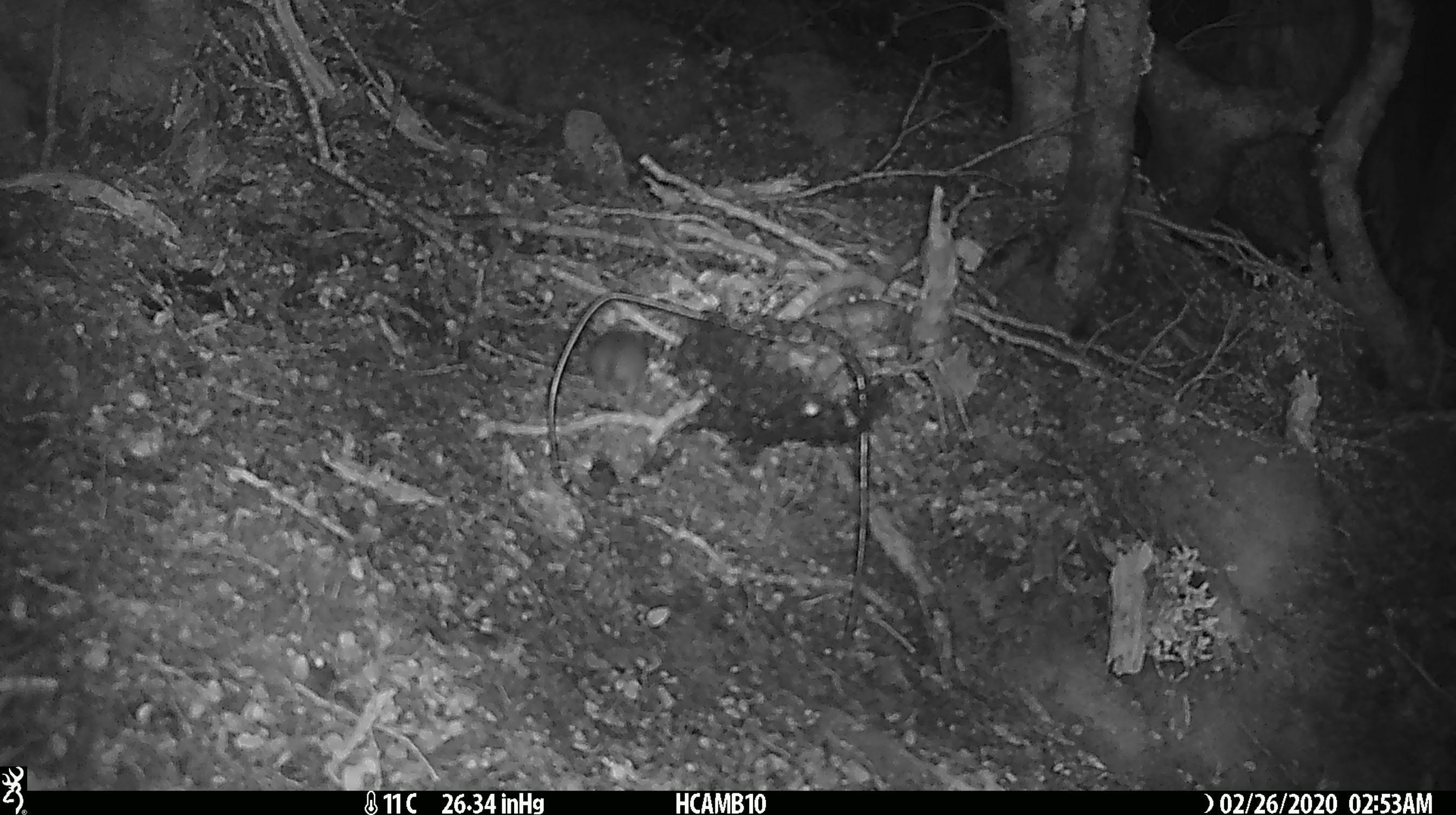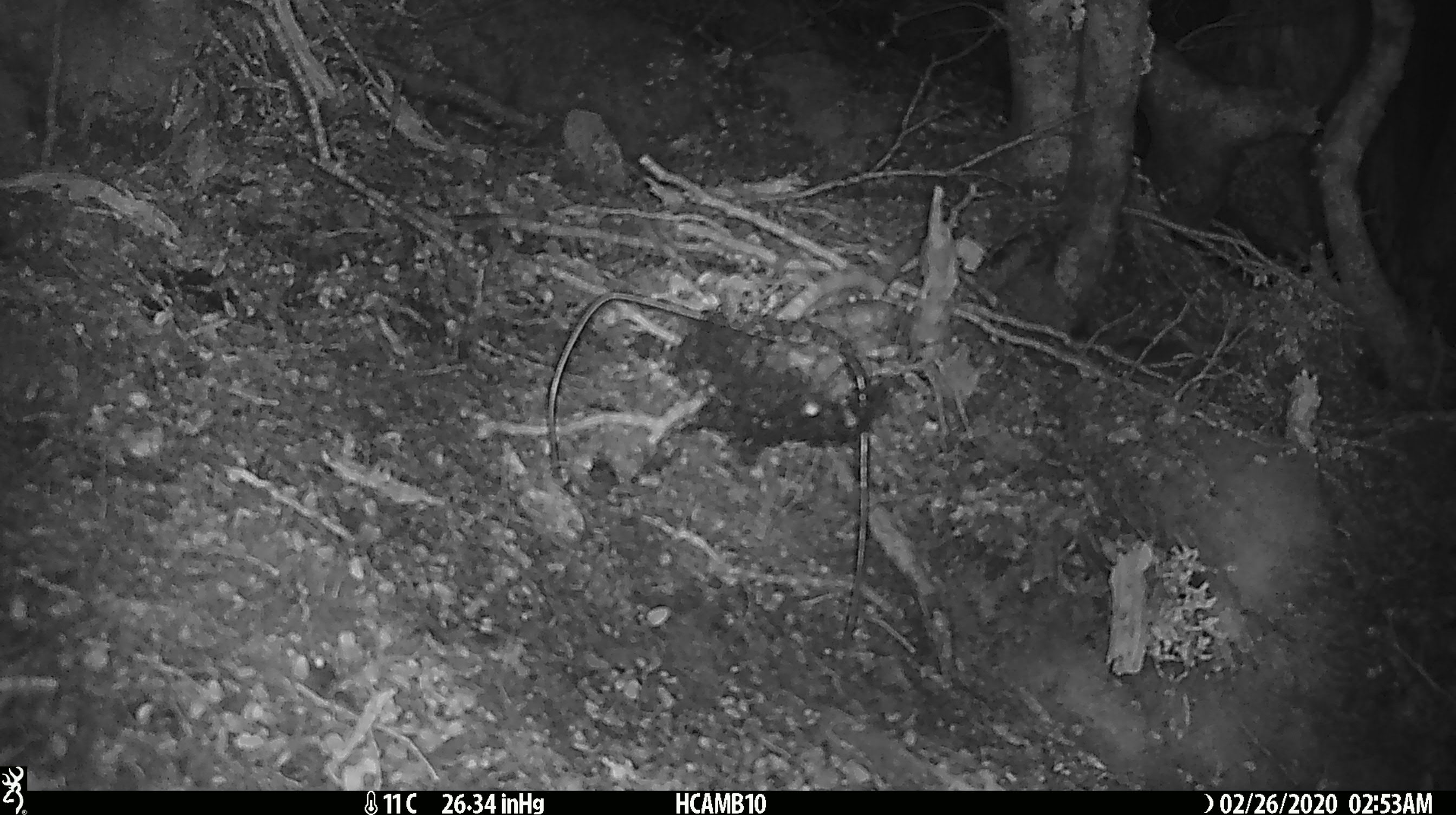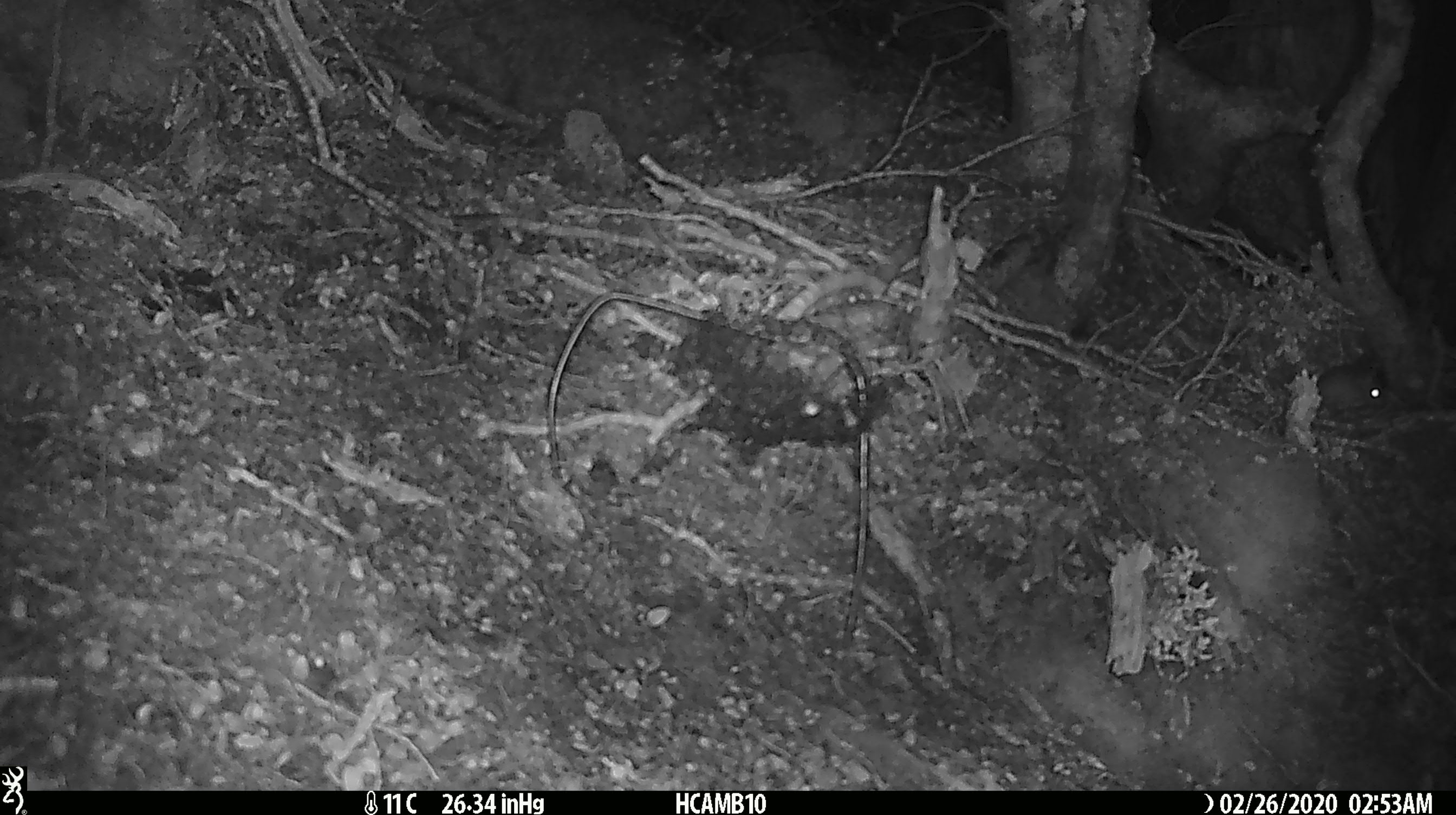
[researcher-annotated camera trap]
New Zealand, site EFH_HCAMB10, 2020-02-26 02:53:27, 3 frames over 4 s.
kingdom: Animalia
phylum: Chordata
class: Mammalia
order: Rodentia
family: Muridae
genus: Mus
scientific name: Mus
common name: mouse